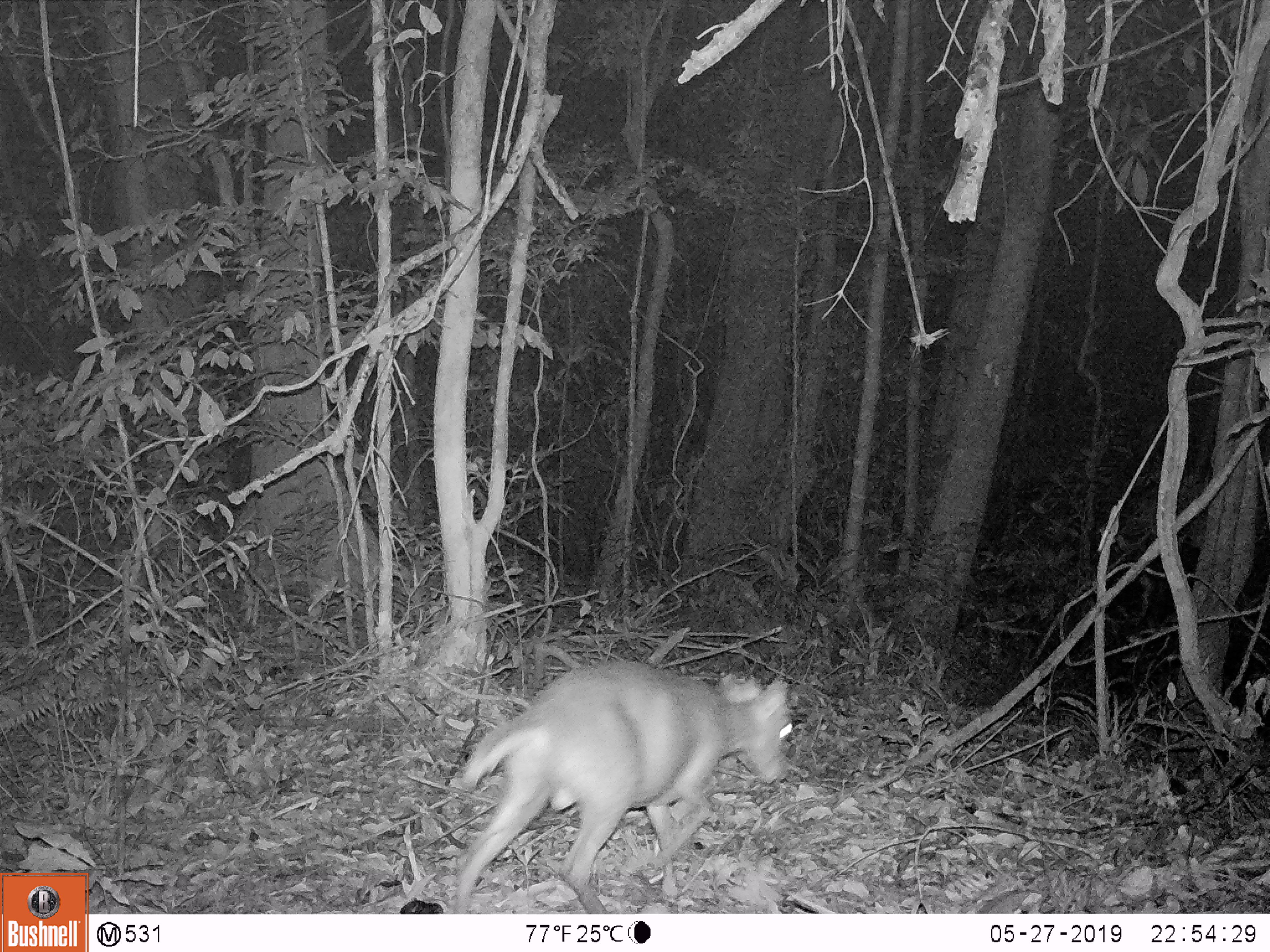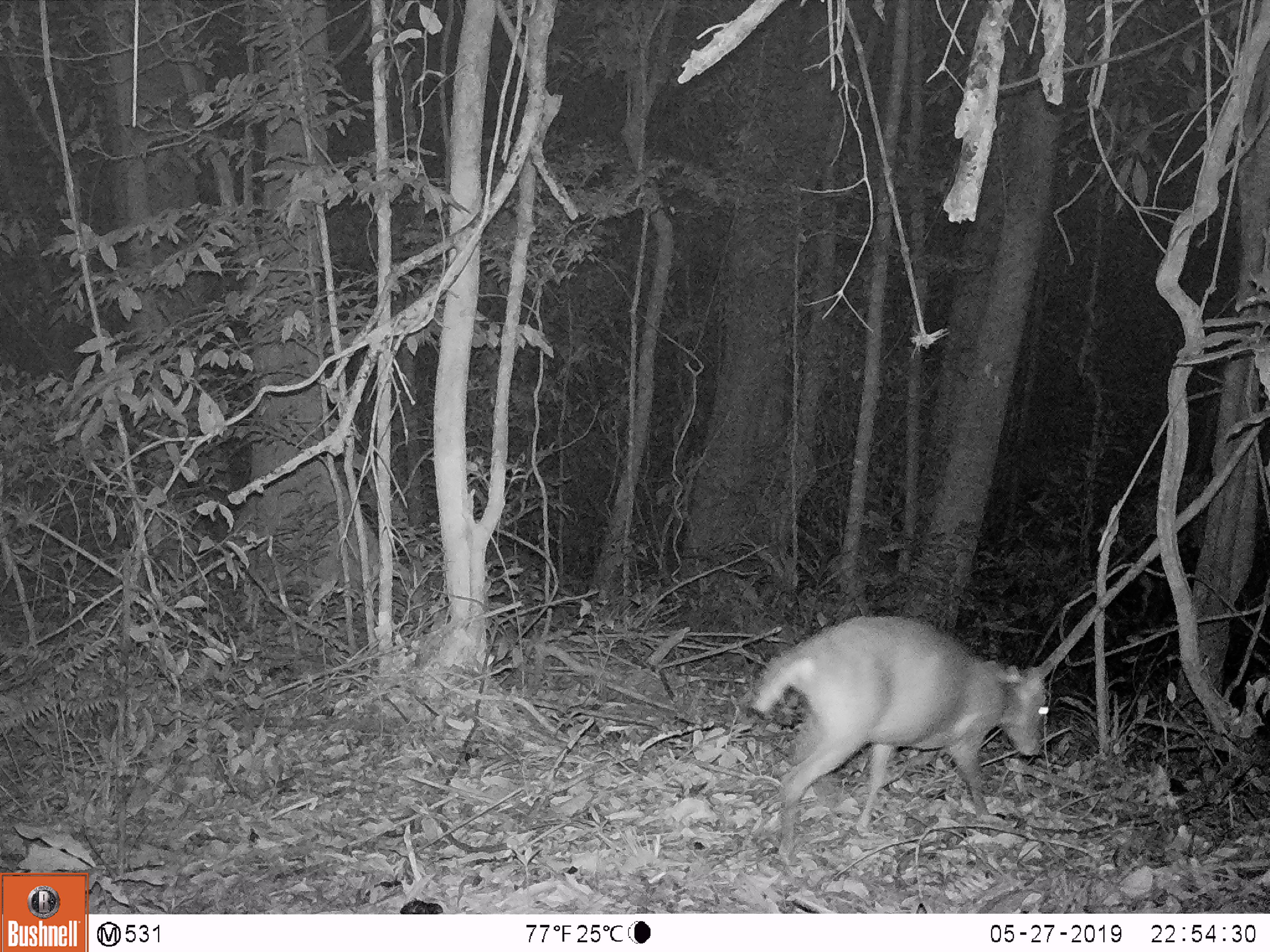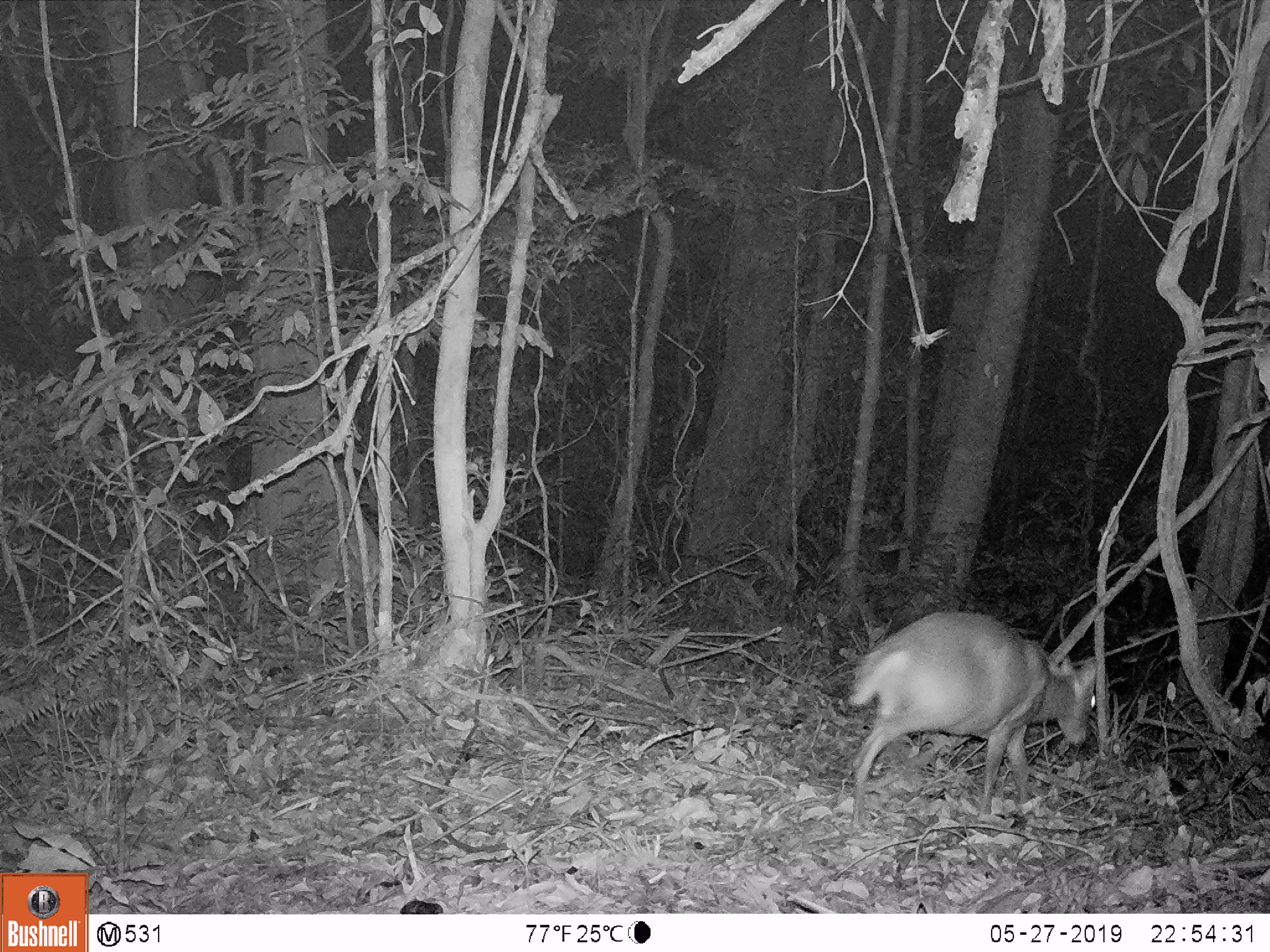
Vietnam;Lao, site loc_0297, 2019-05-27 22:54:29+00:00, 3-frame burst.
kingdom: Animalia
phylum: Chordata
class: Mammalia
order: Artiodactyla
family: Cervidae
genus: Muntiacus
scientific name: Muntiacus rooseveltorum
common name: roosevelt's muntjac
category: roosevelts muntjac group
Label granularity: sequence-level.